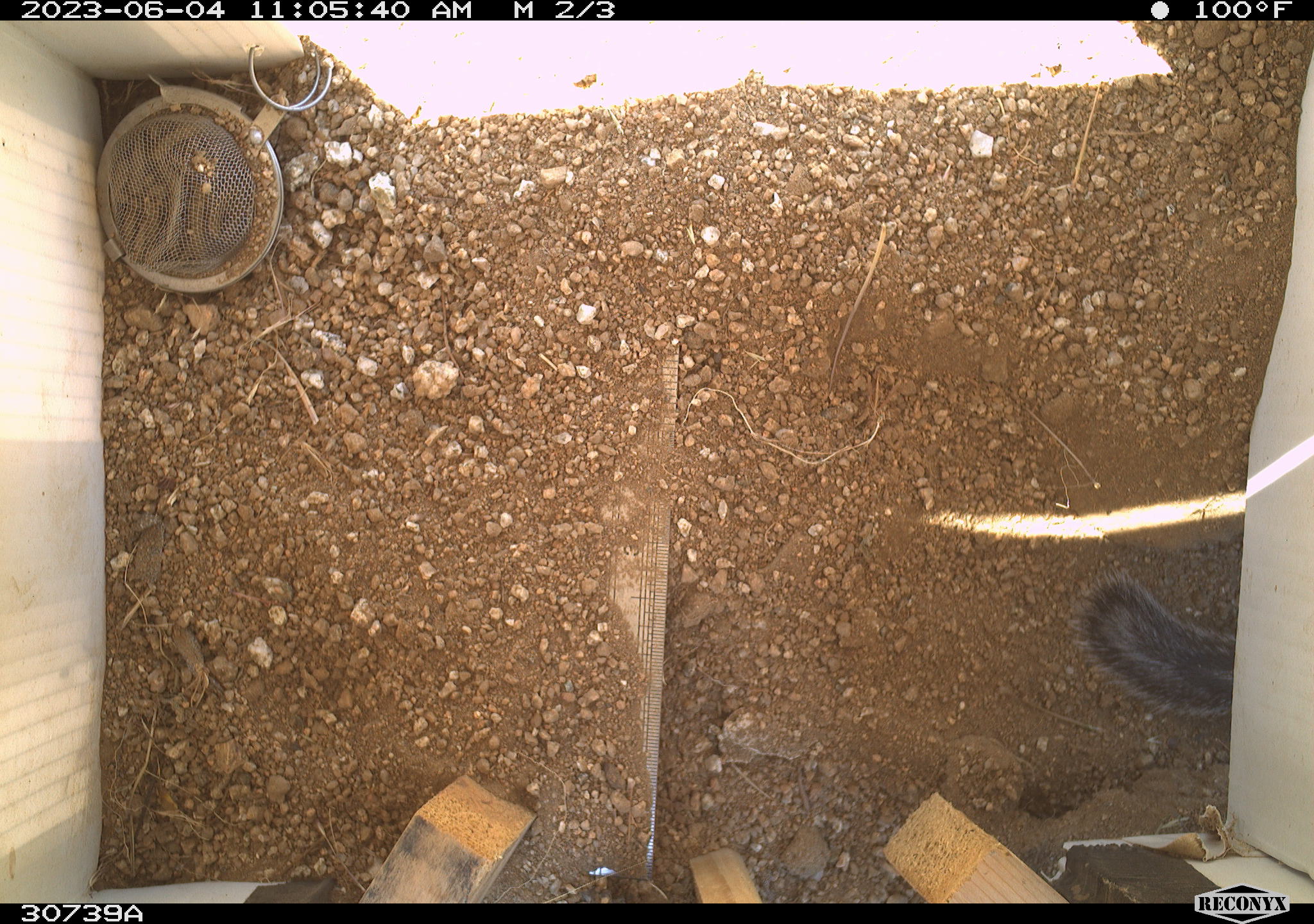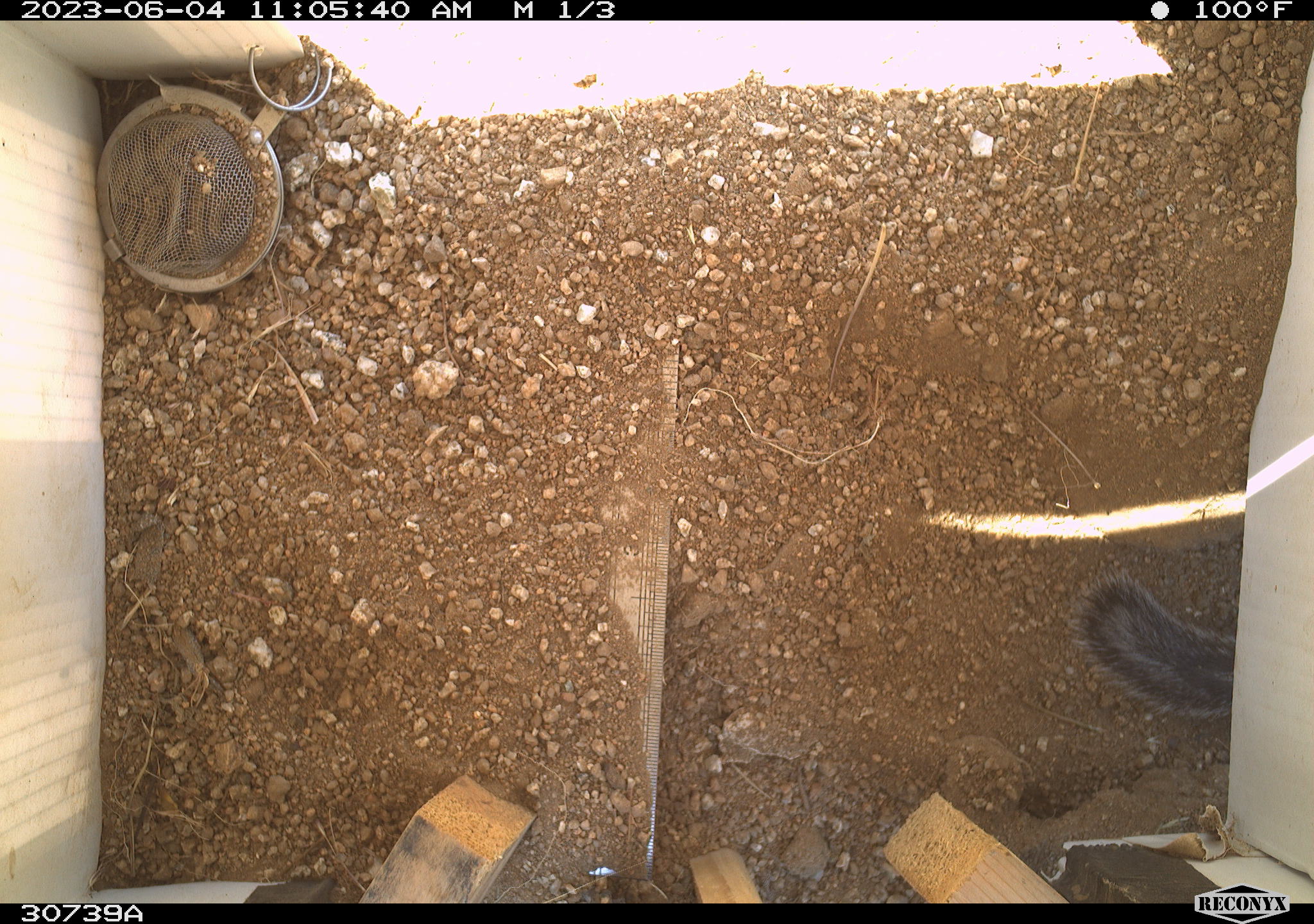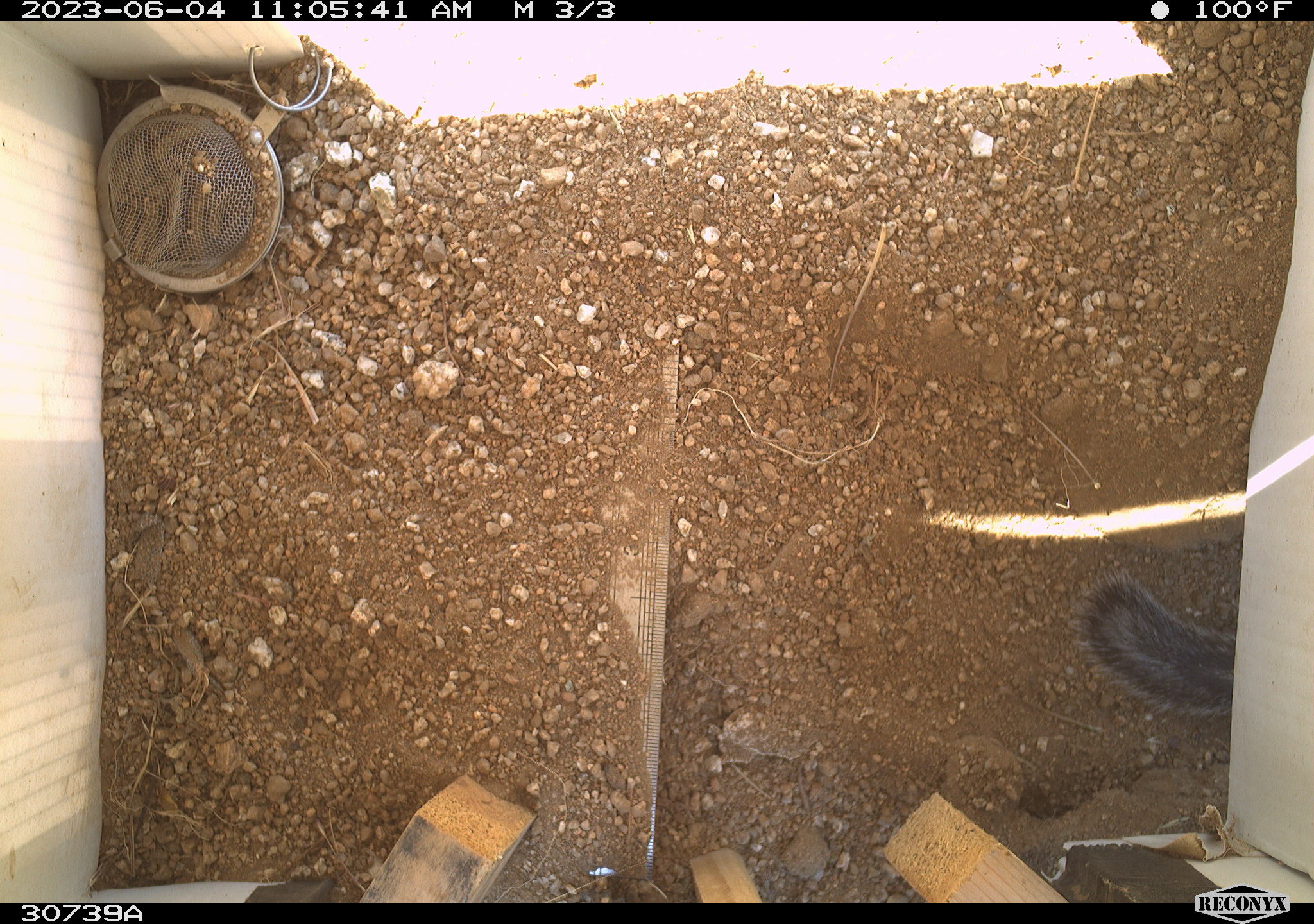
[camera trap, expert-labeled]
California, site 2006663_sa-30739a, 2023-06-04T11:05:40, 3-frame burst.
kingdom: Animalia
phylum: Chordata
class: Mammalia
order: Rodentia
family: Sciuridae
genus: Ammospermophilus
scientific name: Ammospermophilus leucurus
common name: white-tailed antelope squirrel